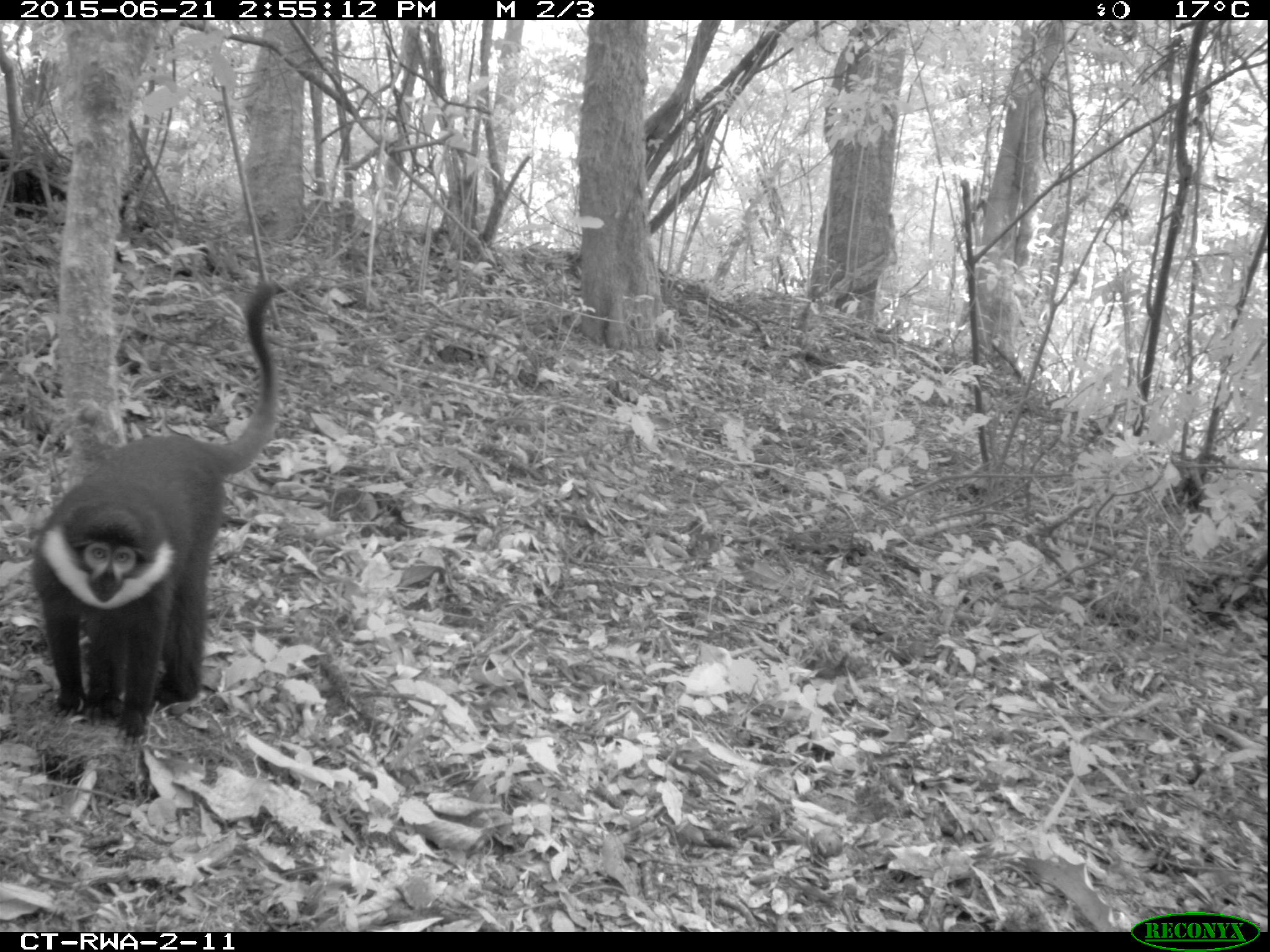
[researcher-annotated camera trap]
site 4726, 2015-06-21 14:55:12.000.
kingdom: Animalia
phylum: Chordata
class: Mammalia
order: Primates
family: Cercopithecidae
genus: Allochrocebus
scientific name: Allochrocebus lhoesti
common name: l'hoest's monkey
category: cercopithecus lhoesti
Cercopithecus lhoesti (l'hoest's monkey) (Allochrocebus lhoesti), count 1.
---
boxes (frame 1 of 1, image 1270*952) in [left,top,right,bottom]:
cercopithecus lhoesti: [29,280,282,735]